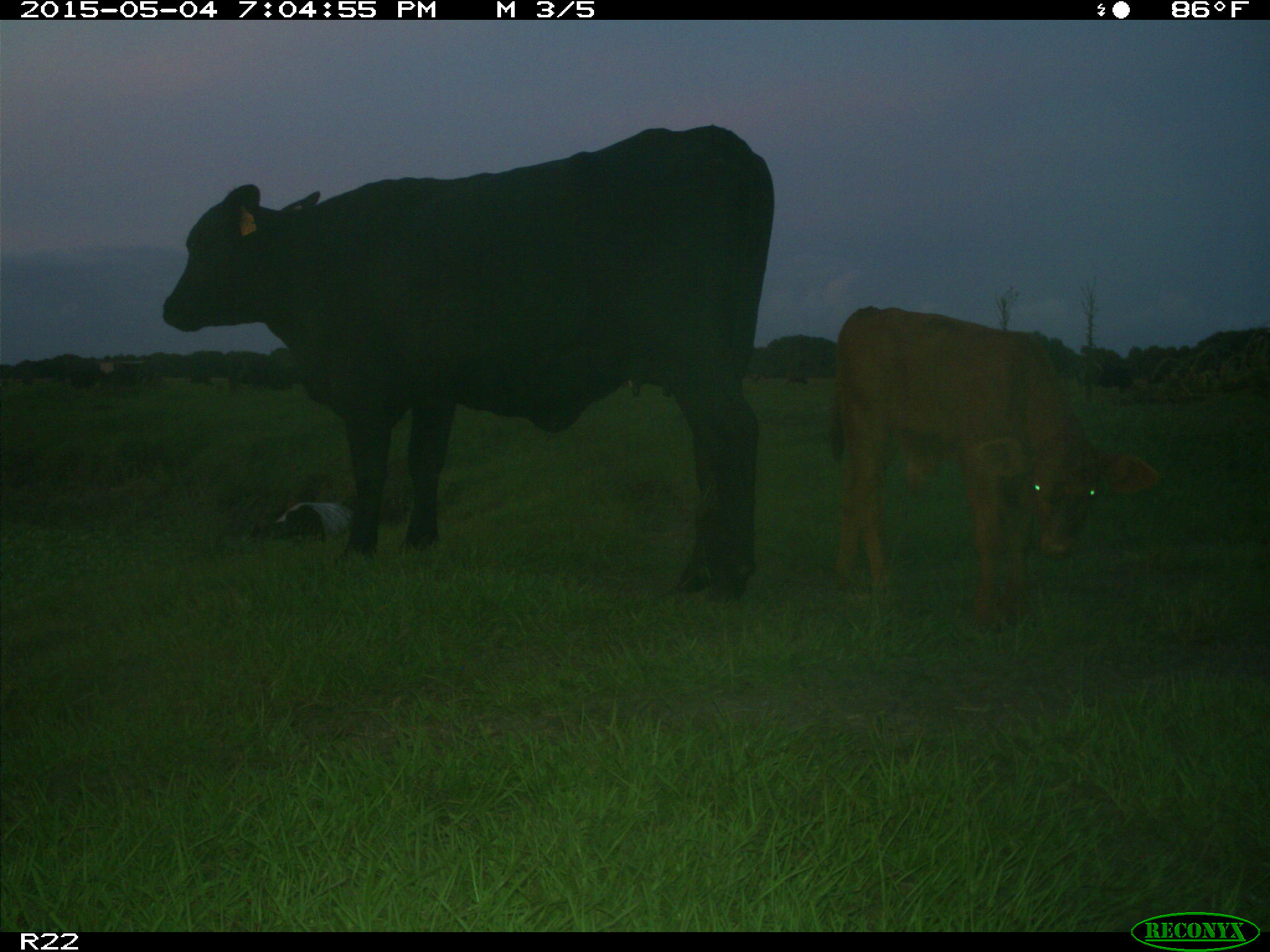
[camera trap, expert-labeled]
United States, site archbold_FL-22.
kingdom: Animalia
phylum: Chordata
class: Mammalia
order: Artiodactyla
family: Bovidae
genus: Bos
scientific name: Bos taurus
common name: domestic cow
Bos taurus (domestic cow).